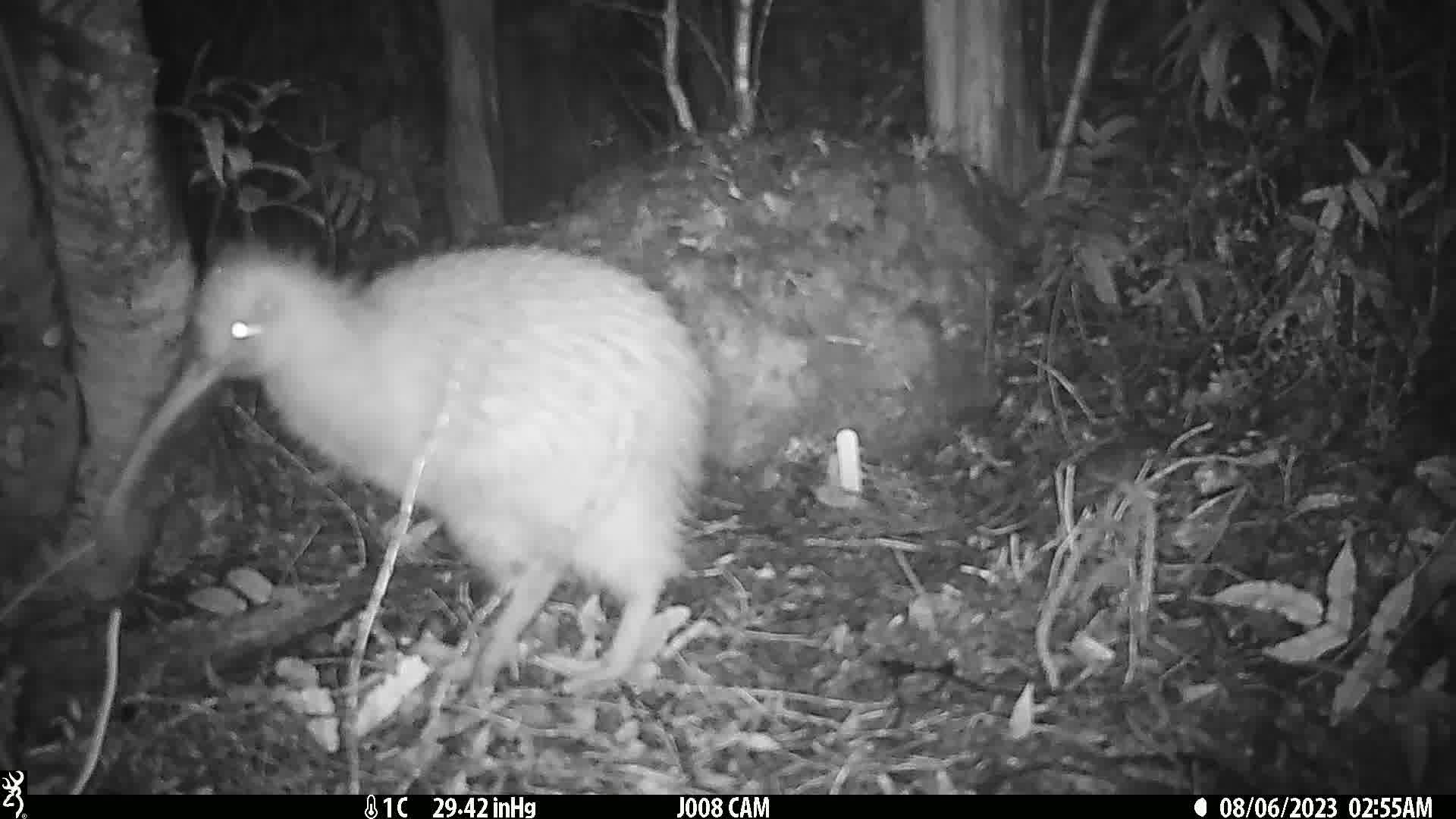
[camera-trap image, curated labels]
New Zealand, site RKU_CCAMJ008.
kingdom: Animalia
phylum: Chordata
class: Aves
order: Apterygiformes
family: Apterygidae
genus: Apteryx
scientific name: Apteryx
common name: kiwi